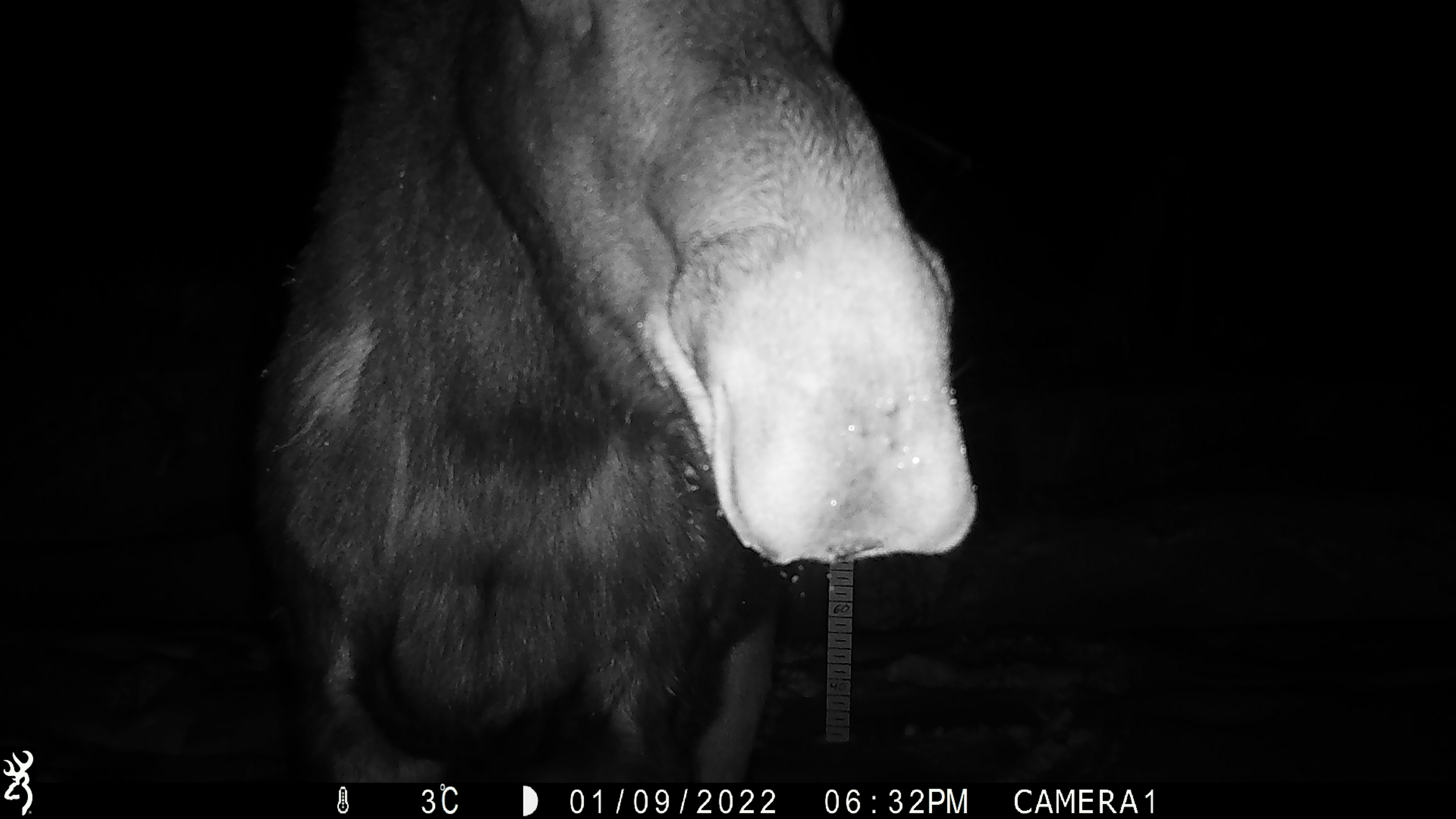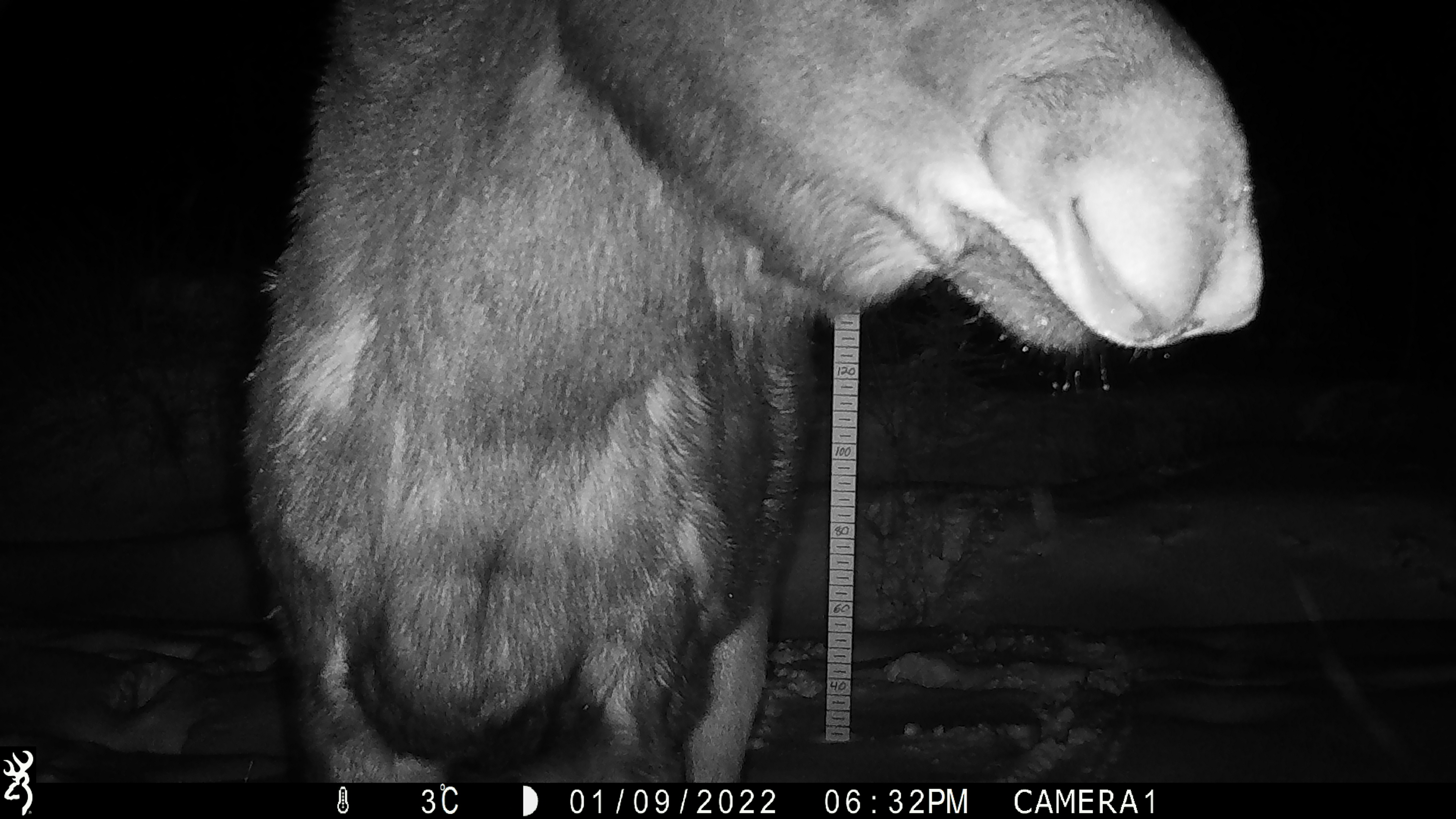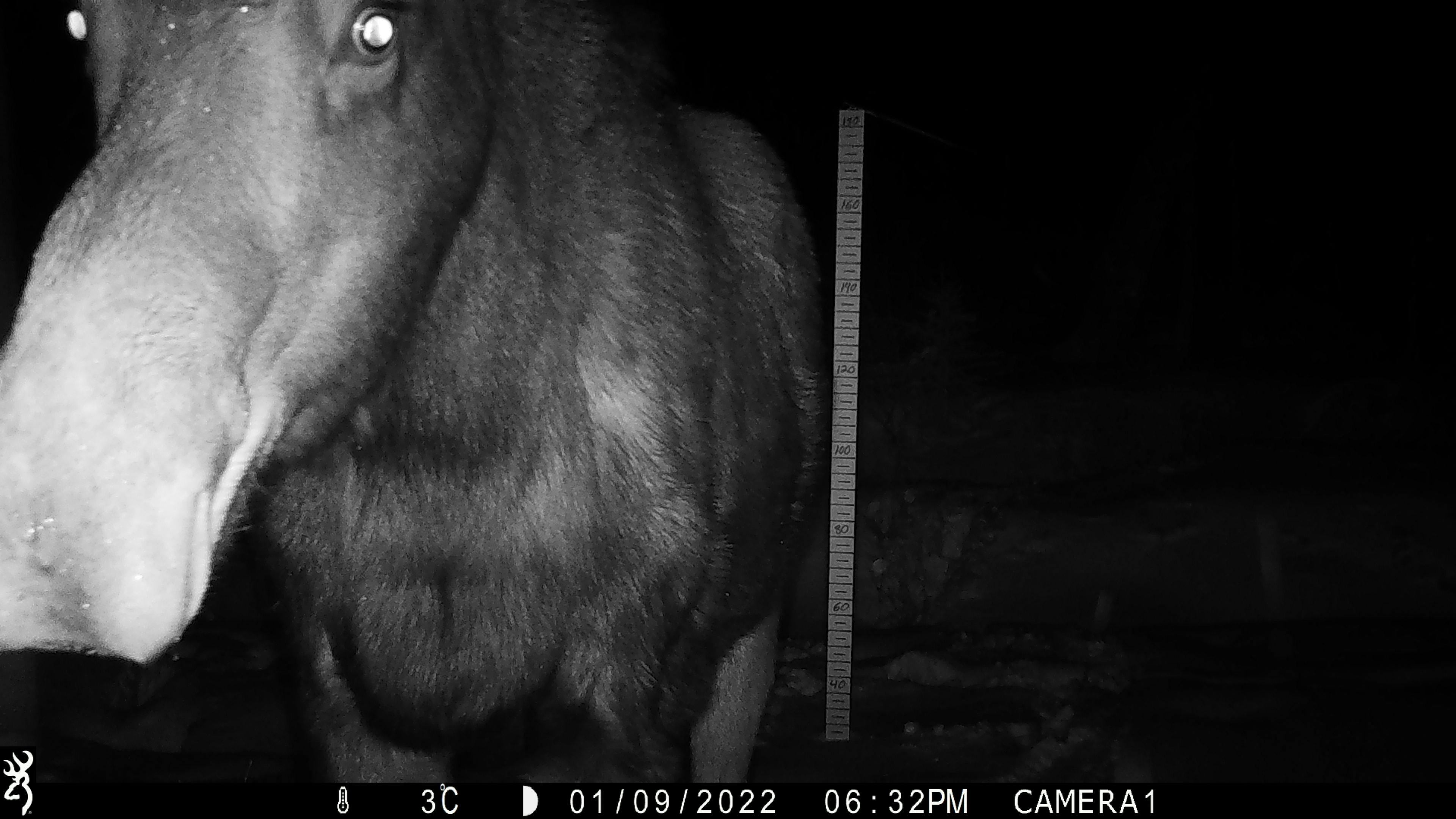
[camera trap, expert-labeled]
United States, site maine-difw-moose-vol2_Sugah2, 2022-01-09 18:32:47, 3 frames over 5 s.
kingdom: Animalia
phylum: Chordata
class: Mammalia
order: Artiodactyla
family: Cervidae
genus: Alces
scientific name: Alces alces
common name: moose